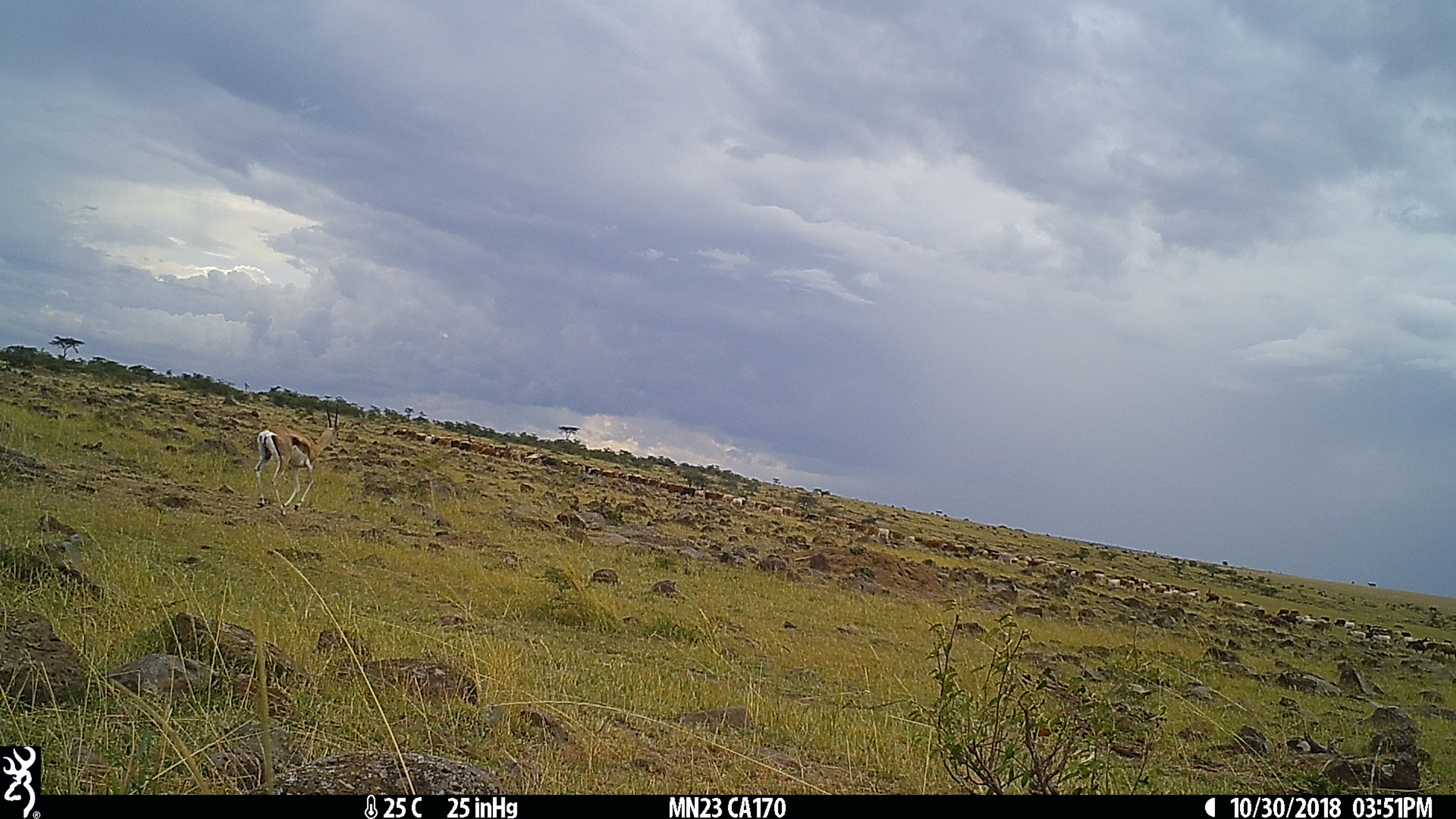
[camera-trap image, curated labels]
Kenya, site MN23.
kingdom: Animalia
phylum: Chordata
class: Mammalia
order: Artiodactyla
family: Bovidae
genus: Eudorcas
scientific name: Eudorcas thomsonii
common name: thomon's gazelle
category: gazelle thomsons